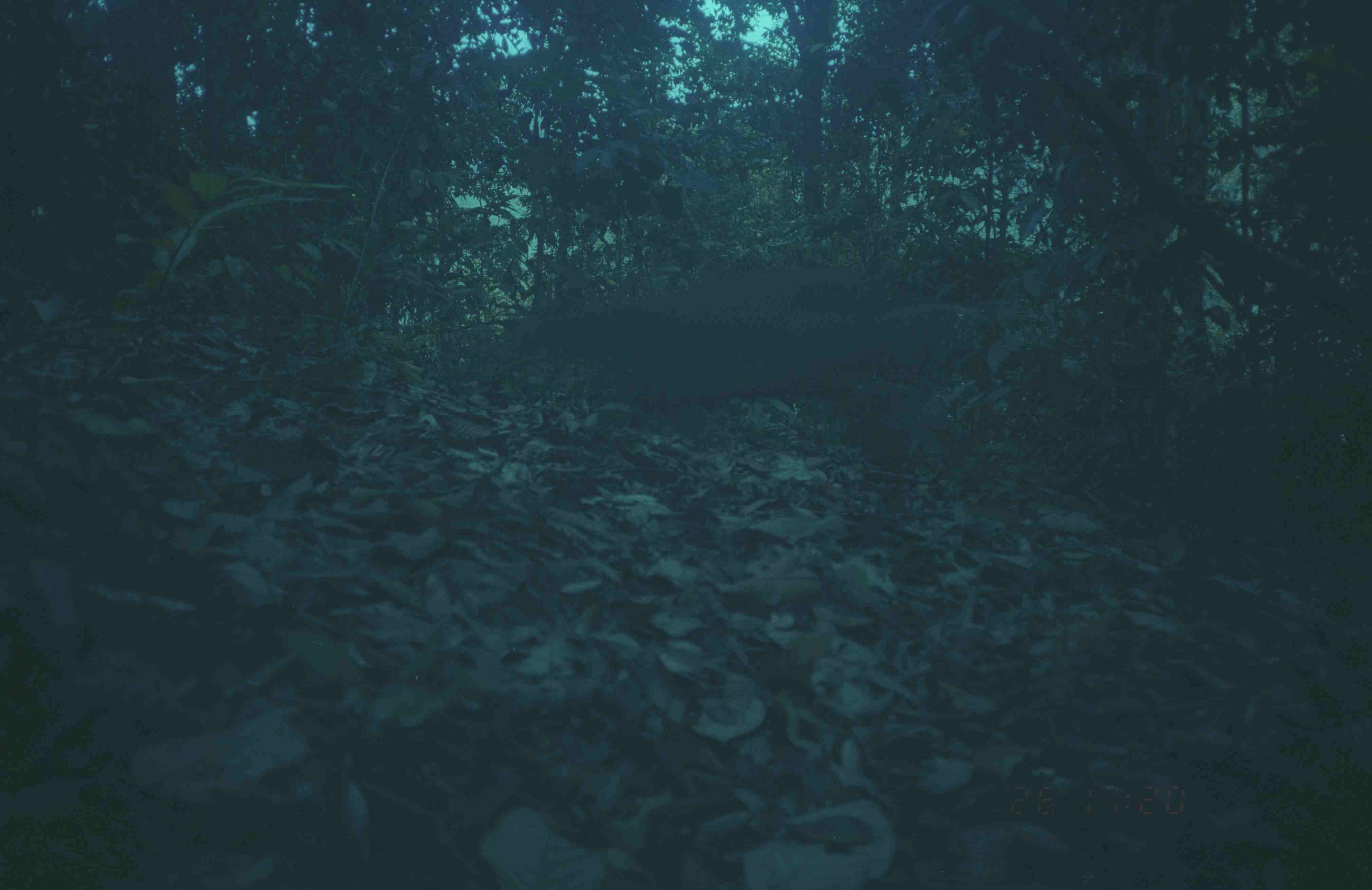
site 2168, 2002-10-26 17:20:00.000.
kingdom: Animalia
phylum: Chordata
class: Mammalia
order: Artiodactyla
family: Cervidae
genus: Muntiacus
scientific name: Muntiacus muntjak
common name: southern red muntjac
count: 1